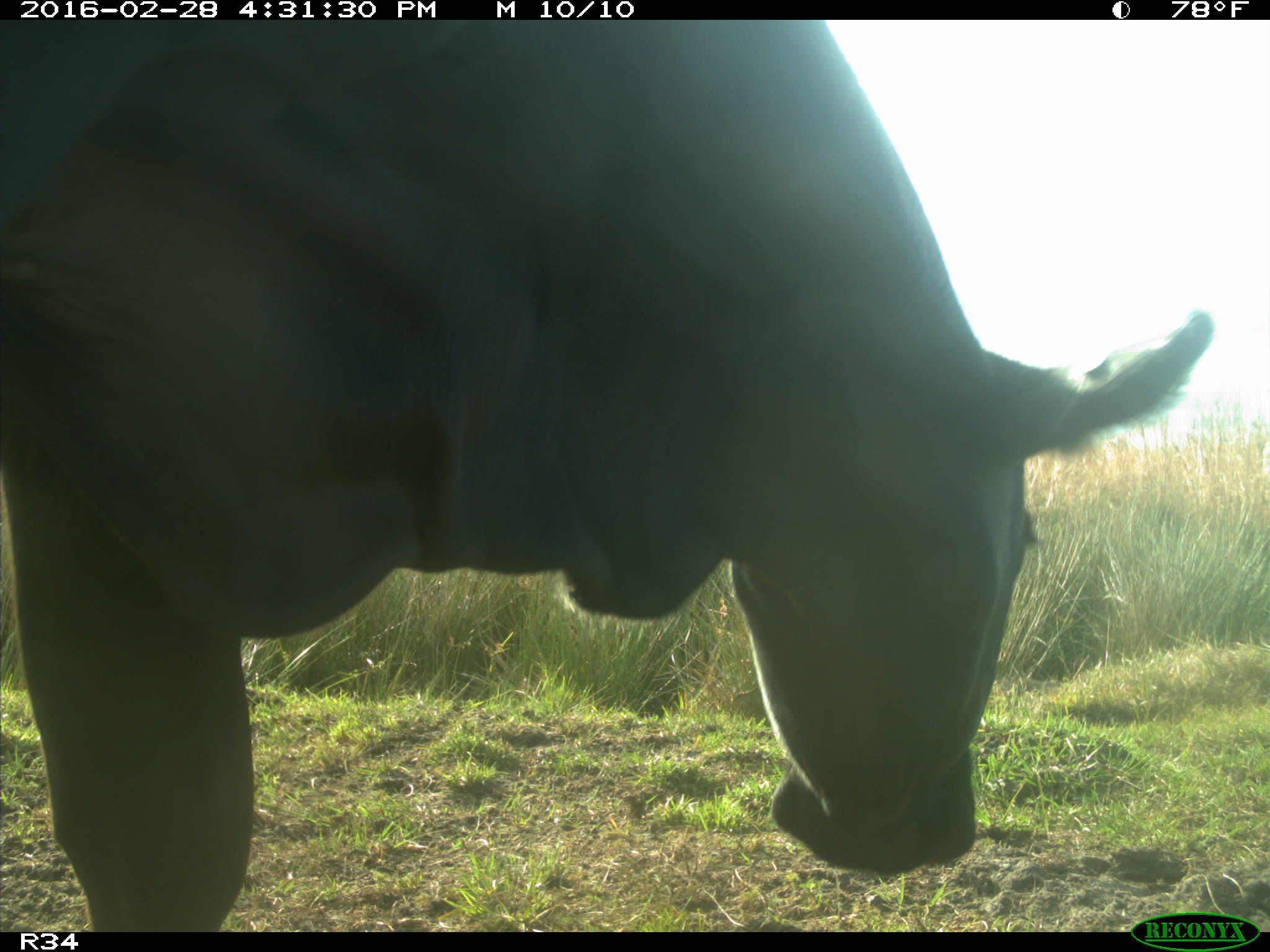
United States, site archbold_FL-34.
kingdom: Animalia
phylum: Chordata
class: Mammalia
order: Artiodactyla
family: Bovidae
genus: Bos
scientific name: Bos taurus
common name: domestic cow